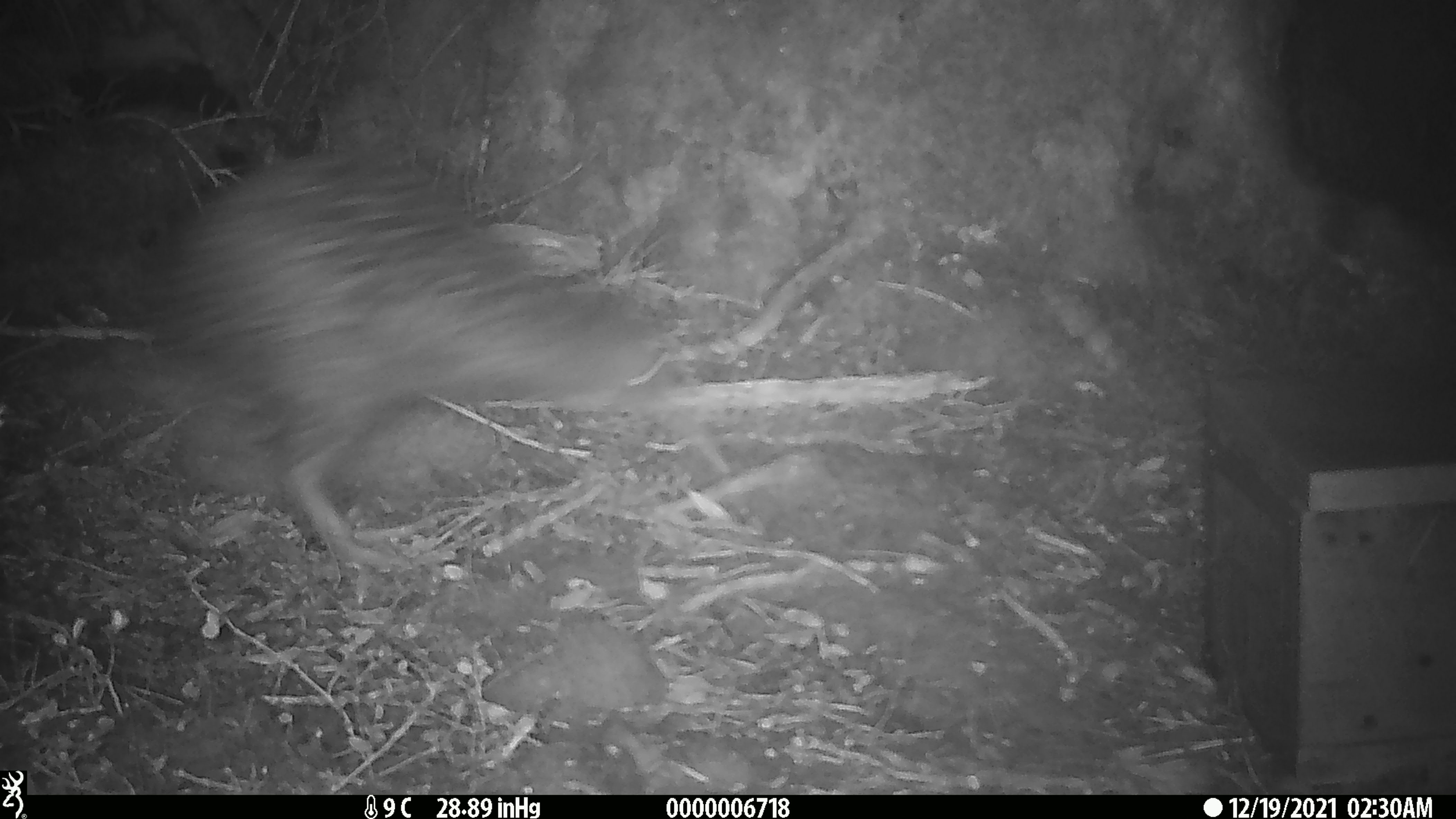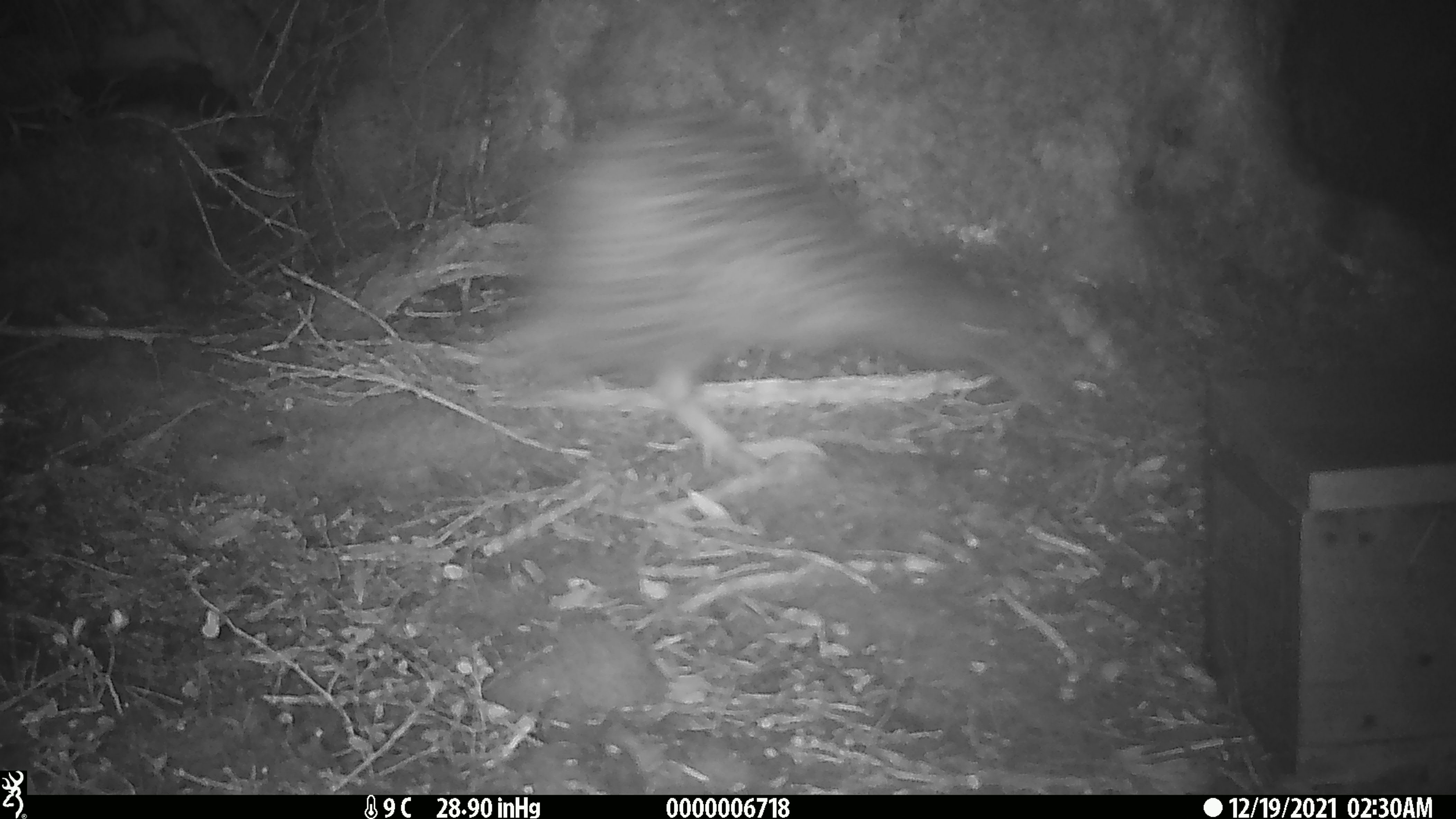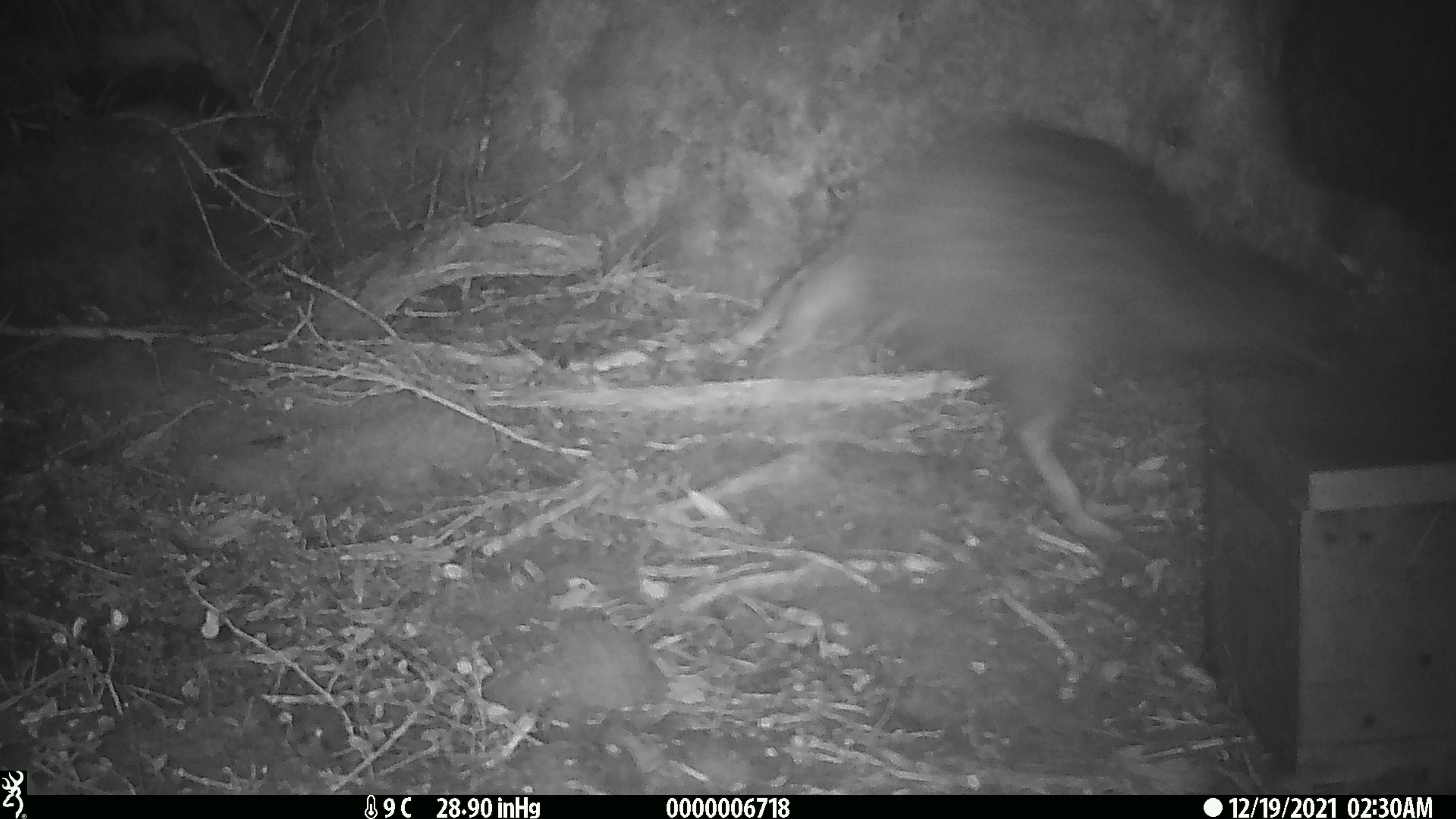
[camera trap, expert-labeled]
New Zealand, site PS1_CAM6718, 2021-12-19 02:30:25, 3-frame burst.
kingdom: Animalia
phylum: Chordata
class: Aves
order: Apterygiformes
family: Apterygidae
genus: Apteryx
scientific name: Apteryx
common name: kiwi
Kiwi (Apteryx).